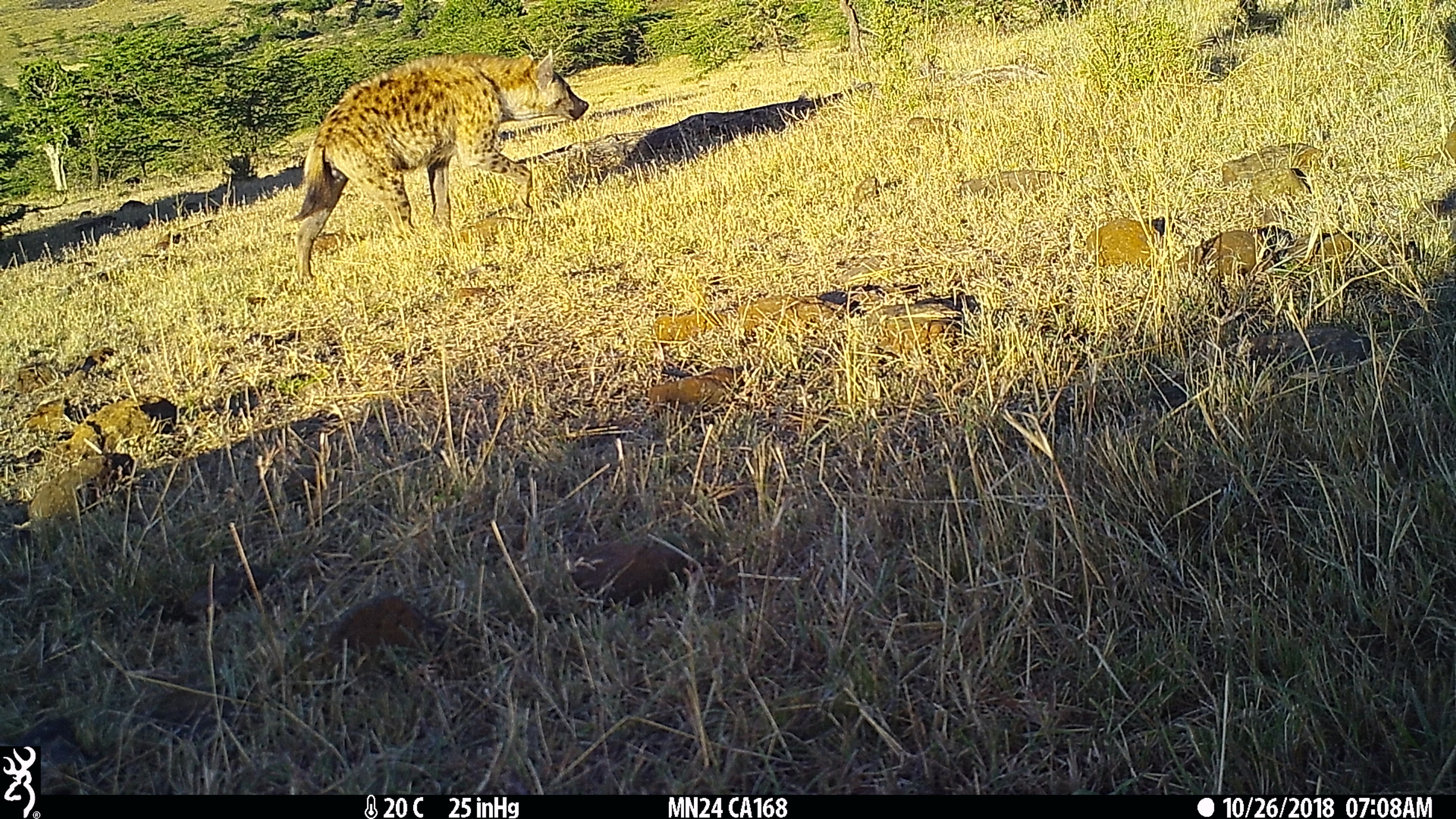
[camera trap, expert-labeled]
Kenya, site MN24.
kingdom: Animalia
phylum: Chordata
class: Mammalia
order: Carnivora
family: Hyaenidae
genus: Crocuta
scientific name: Crocuta crocuta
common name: spotted hyena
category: hyena spotted